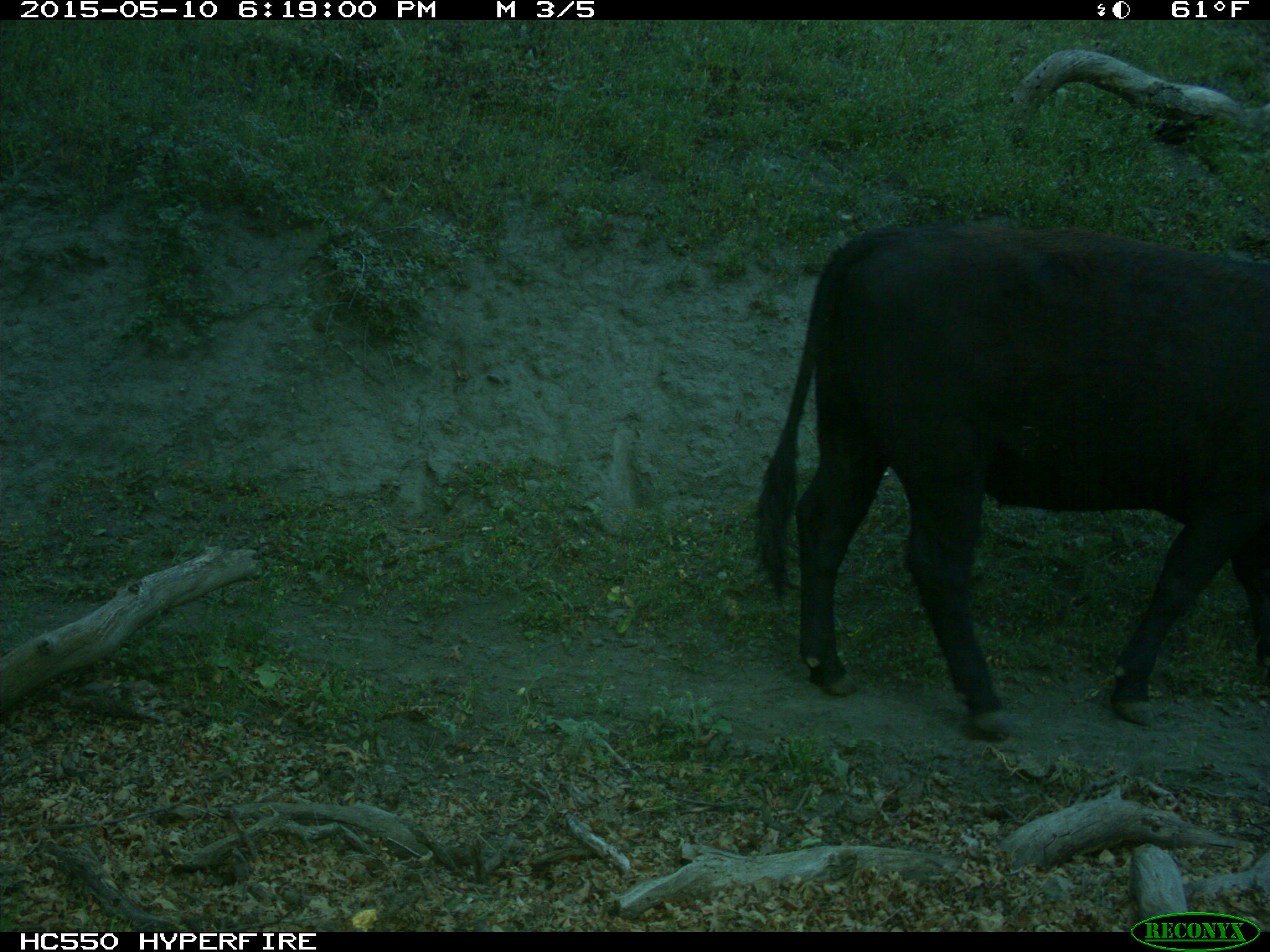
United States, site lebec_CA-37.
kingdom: Animalia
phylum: Chordata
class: Mammalia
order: Artiodactyla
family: Bovidae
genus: Bos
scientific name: Bos taurus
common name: domestic cow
Bos taurus (domestic cow).